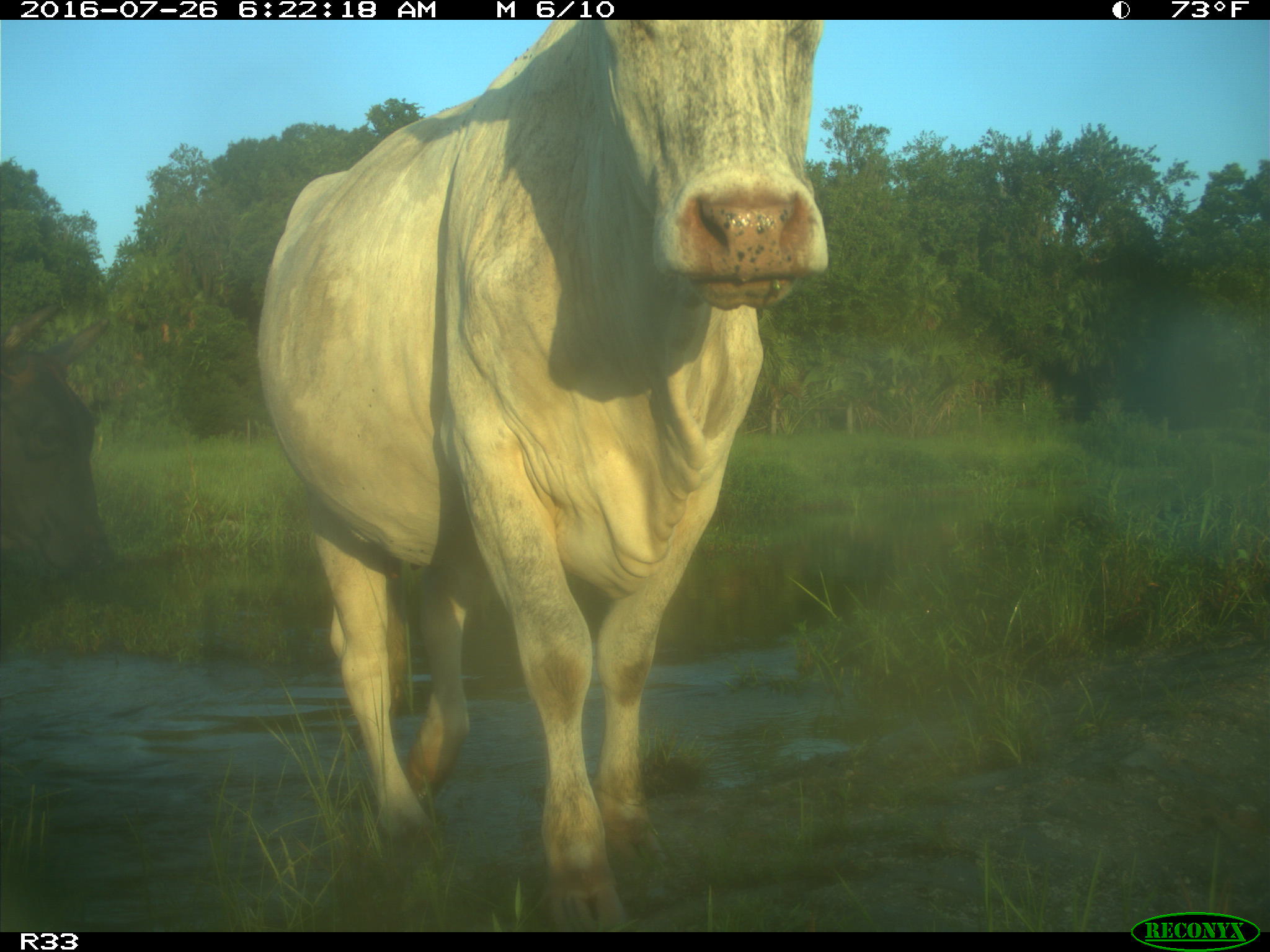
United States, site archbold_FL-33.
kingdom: Animalia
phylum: Chordata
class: Mammalia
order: Artiodactyla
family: Bovidae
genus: Bos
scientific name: Bos taurus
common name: domestic cow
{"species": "Bos taurus (domestic cow)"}